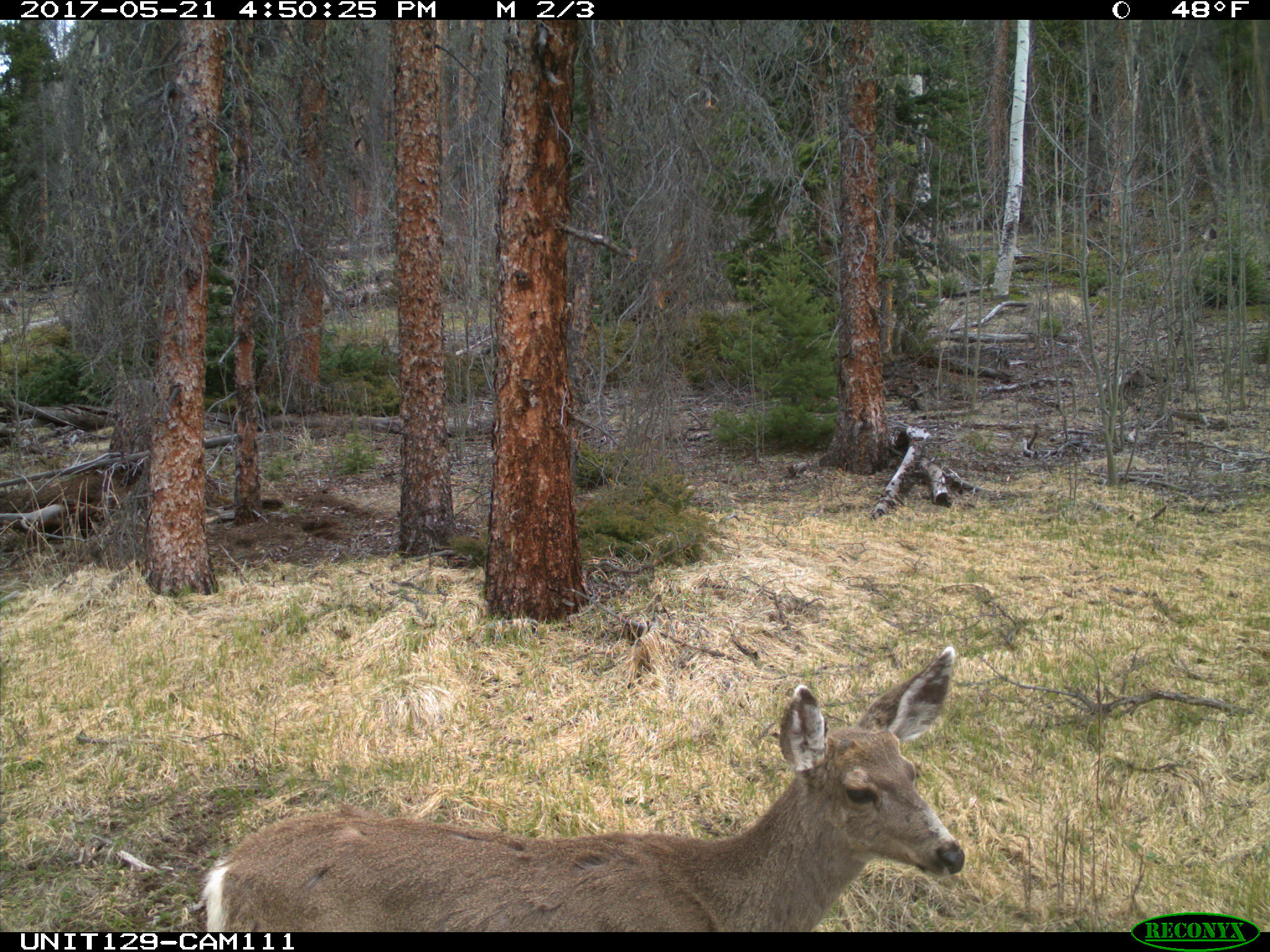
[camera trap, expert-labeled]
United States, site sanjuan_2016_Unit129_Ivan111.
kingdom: Animalia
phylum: Chordata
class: Mammalia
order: Artiodactyla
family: Cervidae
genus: Odocoileus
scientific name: Odocoileus hemionus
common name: mule deer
Odocoileus hemionus (mule deer).